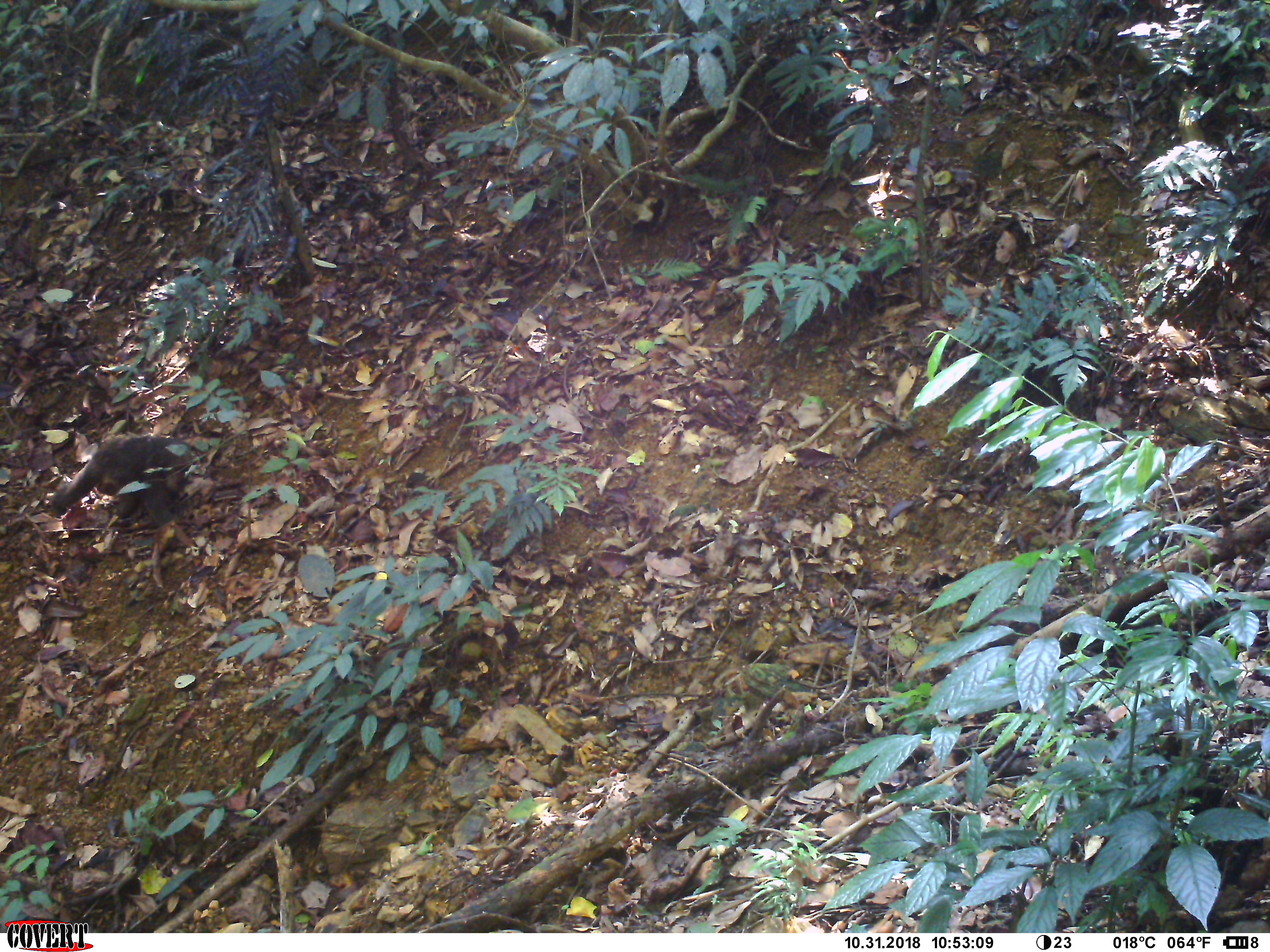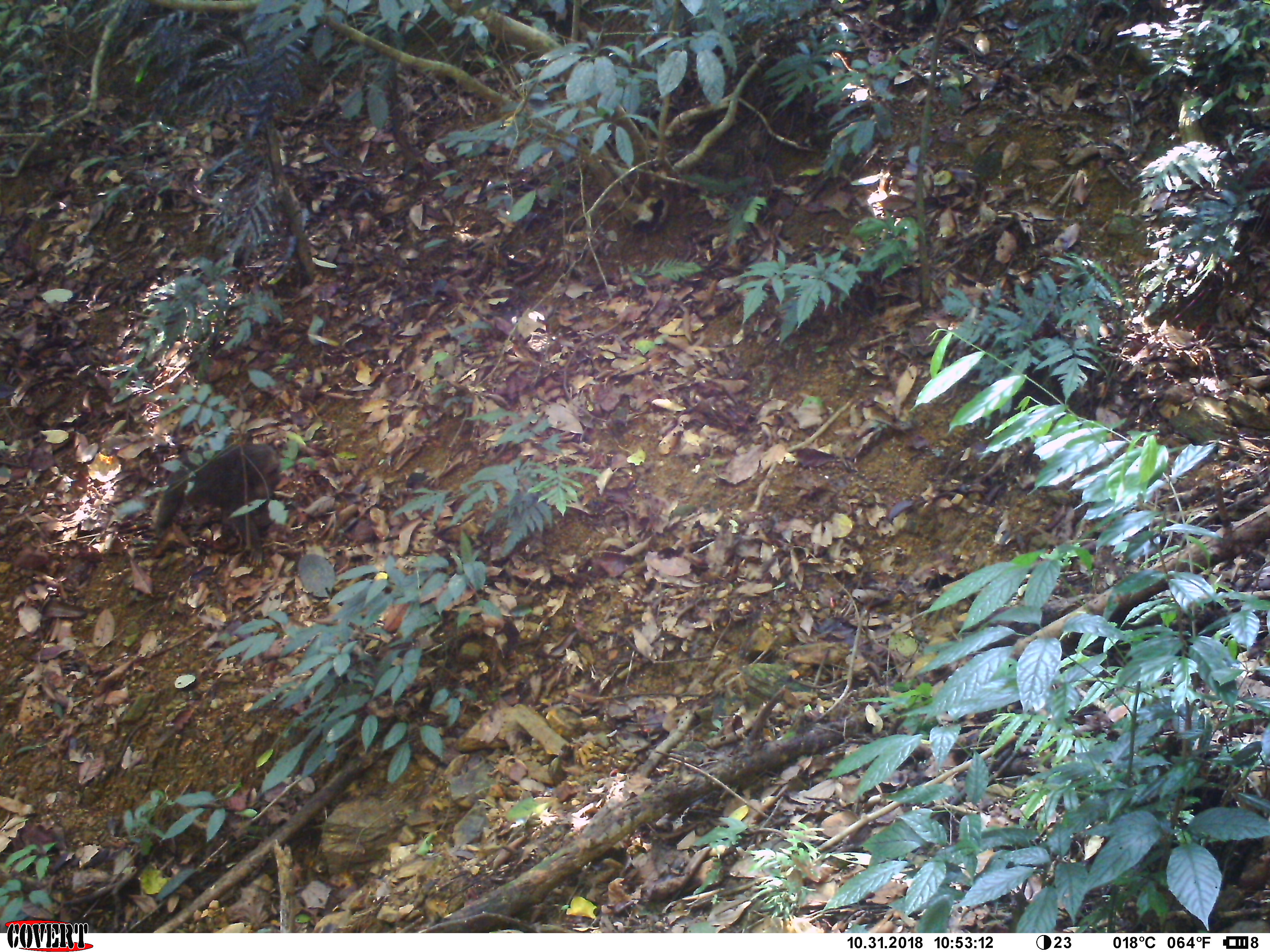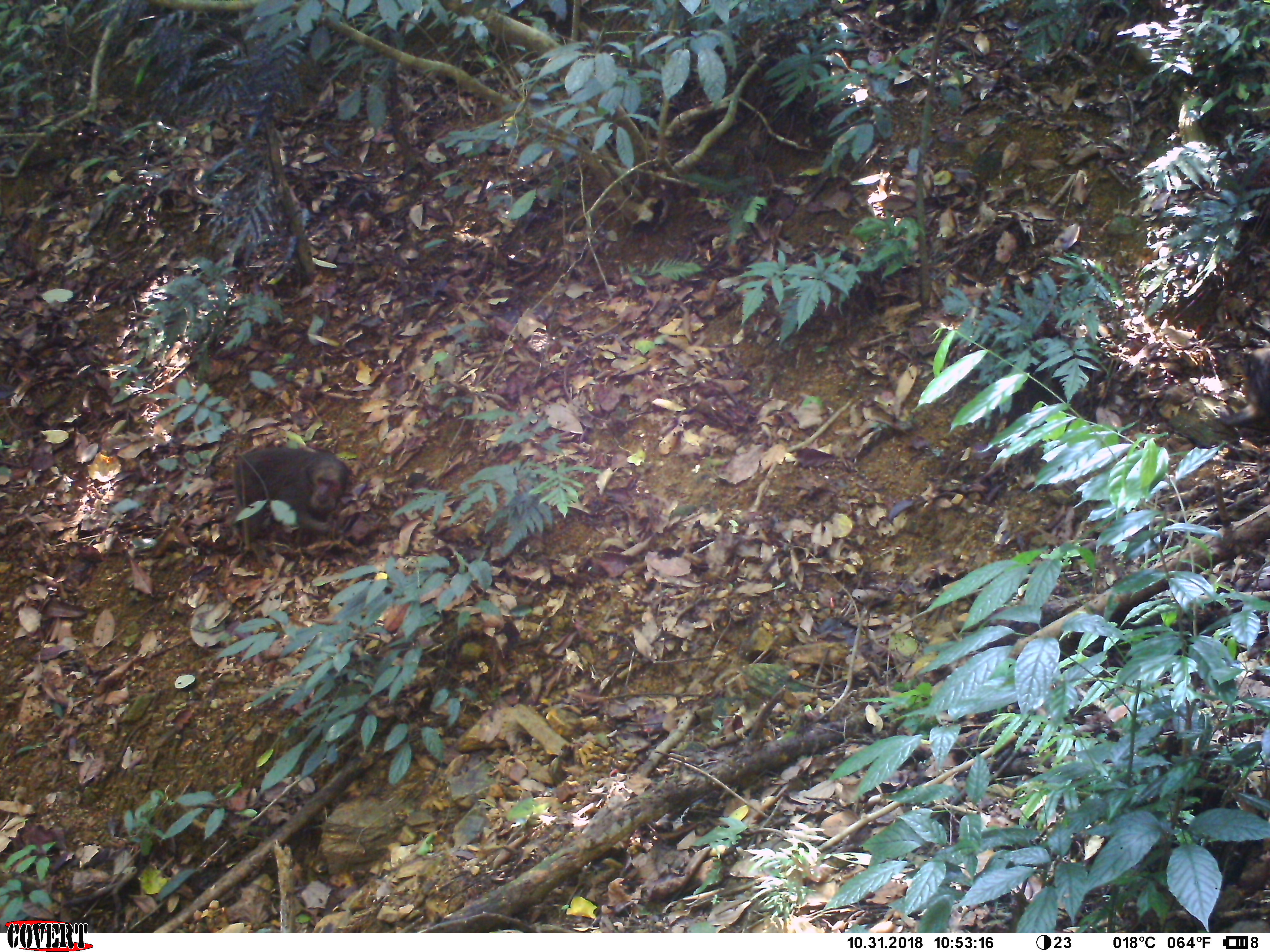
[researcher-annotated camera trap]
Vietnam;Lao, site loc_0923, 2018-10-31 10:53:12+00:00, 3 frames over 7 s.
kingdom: Animalia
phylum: Chordata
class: Mammalia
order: Primates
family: Cercopithecidae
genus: Macaca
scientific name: Macaca arctoides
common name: stump-tailed macaque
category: stump tailed macaque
Stump tailed macaque (stump-tailed macaque) (Macaca arctoides). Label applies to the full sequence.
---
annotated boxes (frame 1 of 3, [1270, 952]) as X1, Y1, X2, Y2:
stump tailed macaque: 48, 434, 191, 527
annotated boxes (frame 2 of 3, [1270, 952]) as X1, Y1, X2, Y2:
stump tailed macaque: 150, 441, 282, 567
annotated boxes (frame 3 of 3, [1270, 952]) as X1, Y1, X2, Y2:
stump tailed macaque: 229, 446, 352, 543; 1213, 341, 1269, 443